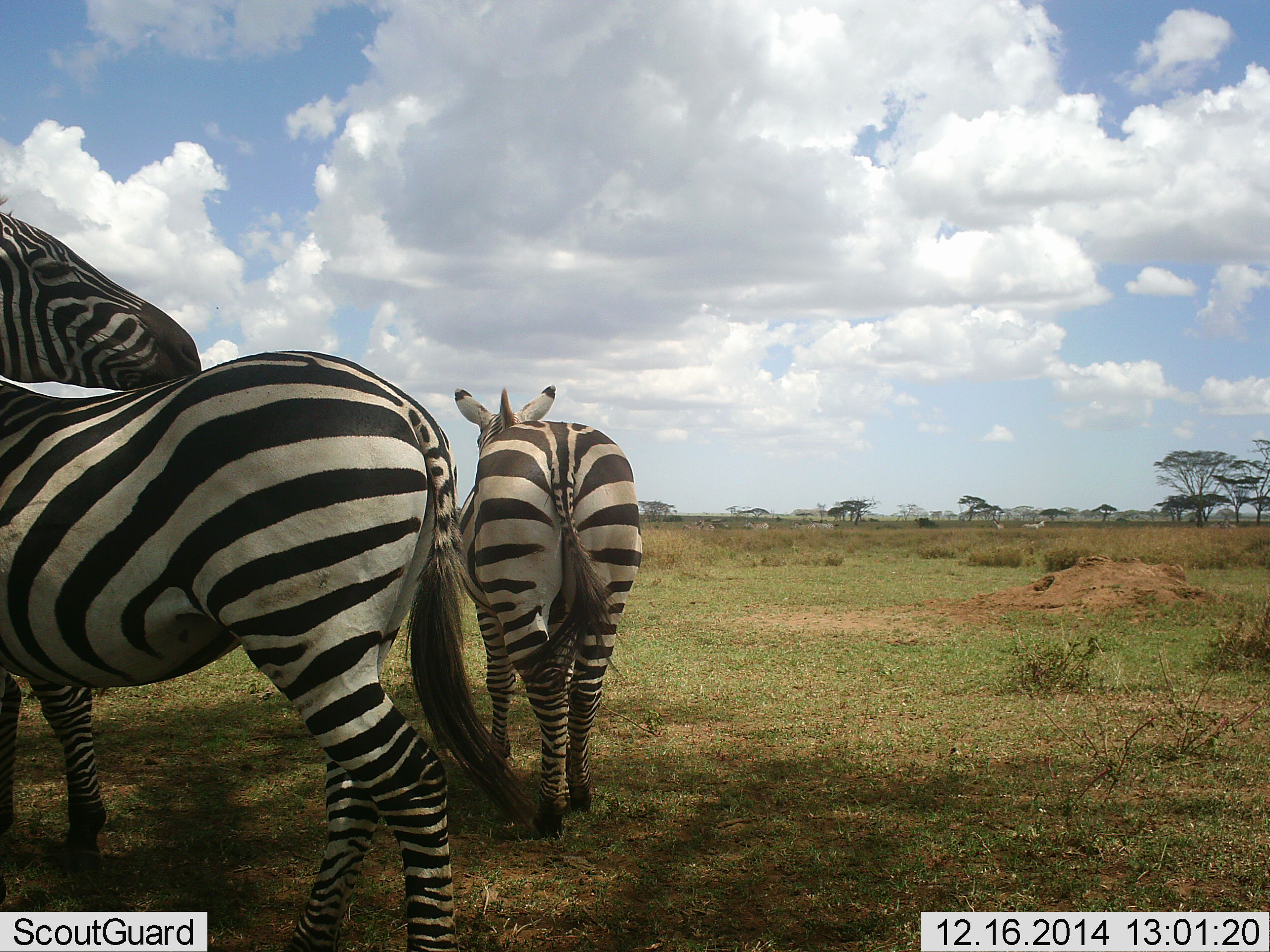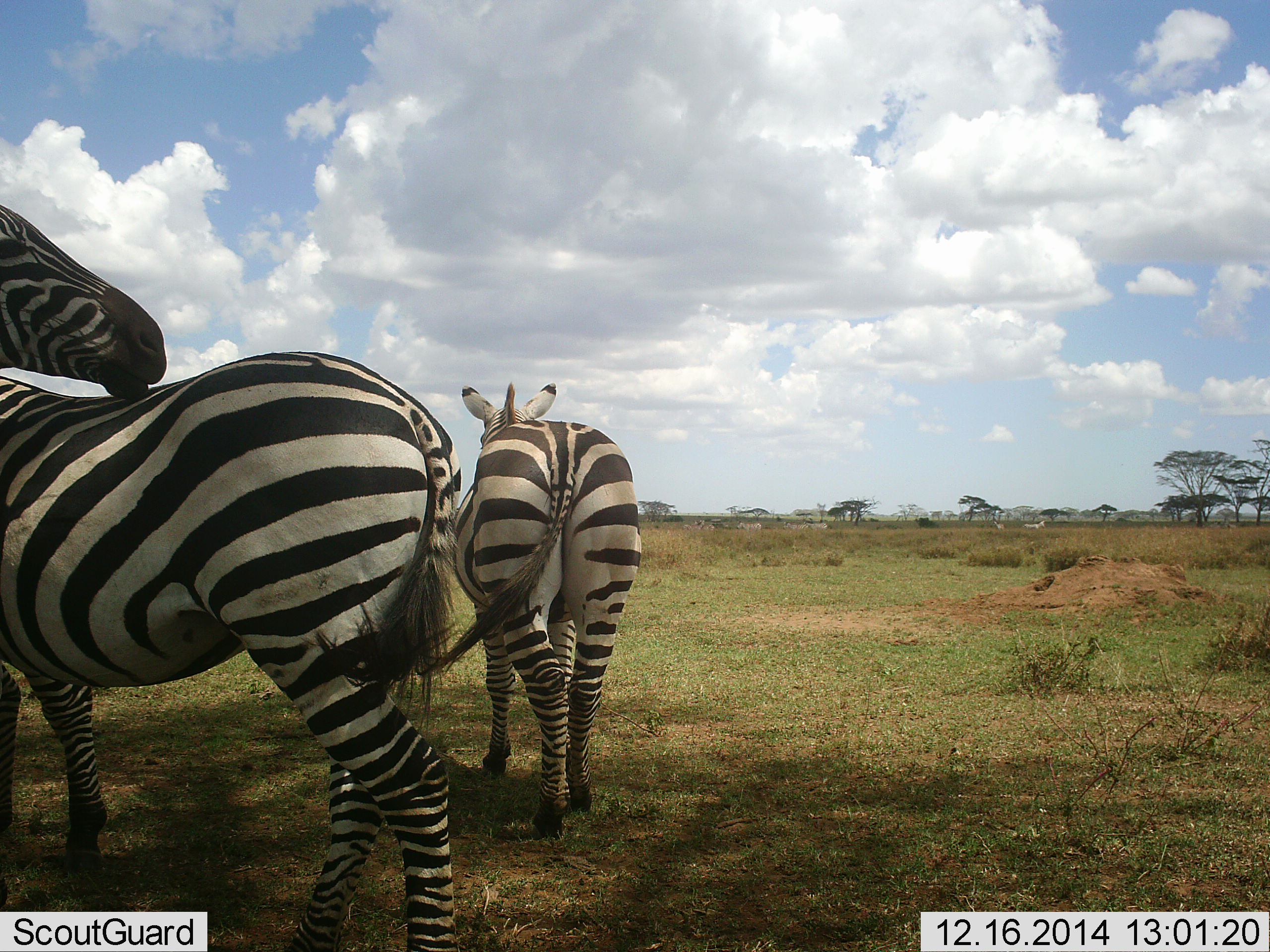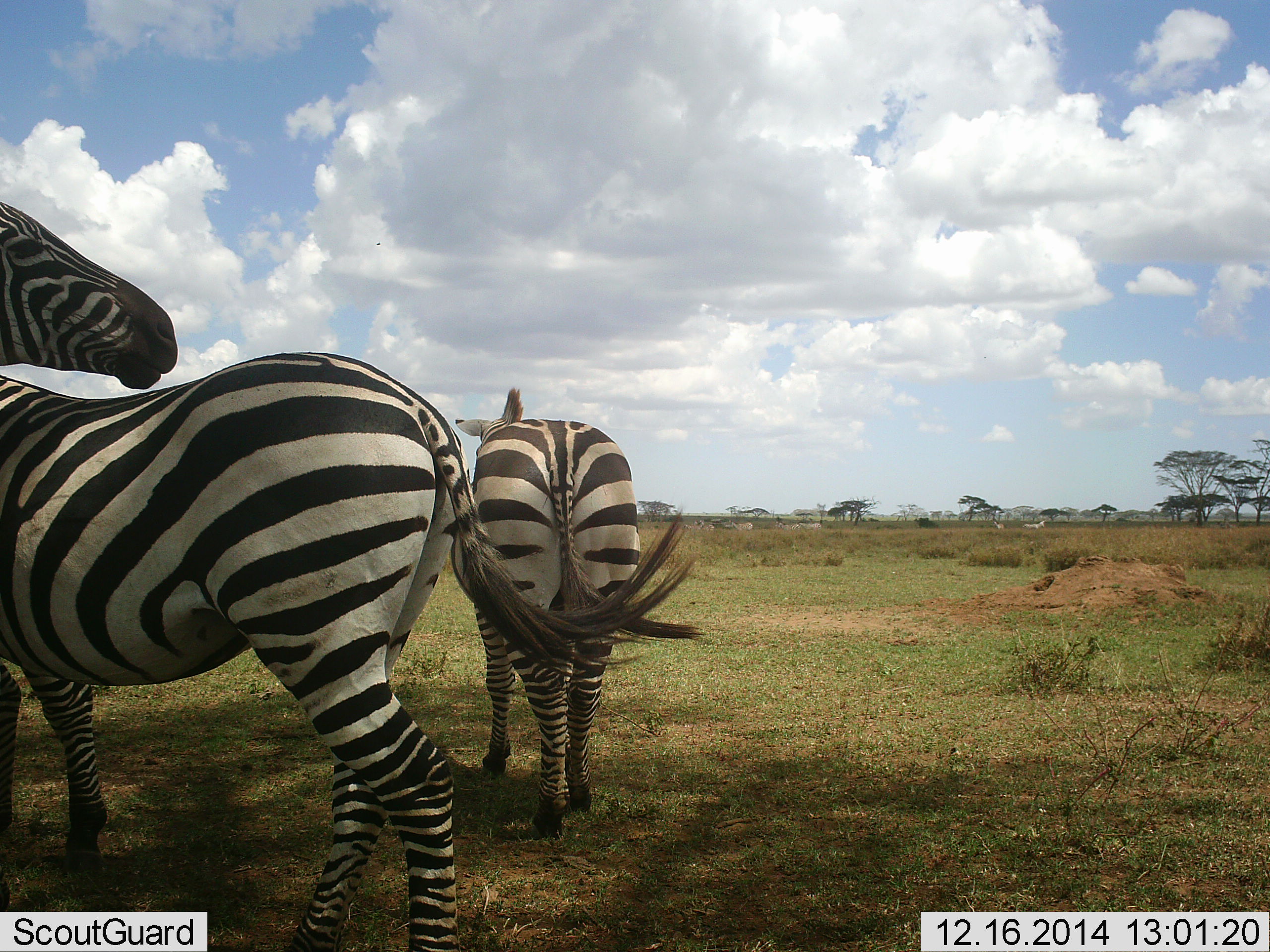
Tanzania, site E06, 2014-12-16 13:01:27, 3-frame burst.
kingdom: Animalia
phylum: Chordata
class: Mammalia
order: Perissodactyla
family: Equidae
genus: Equus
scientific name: Equus quagga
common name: plains zebra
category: zebra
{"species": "zebra (plains zebra) (Equus quagga)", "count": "4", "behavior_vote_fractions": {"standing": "80%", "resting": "0%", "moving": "50%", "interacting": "0%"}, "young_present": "0%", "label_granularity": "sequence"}